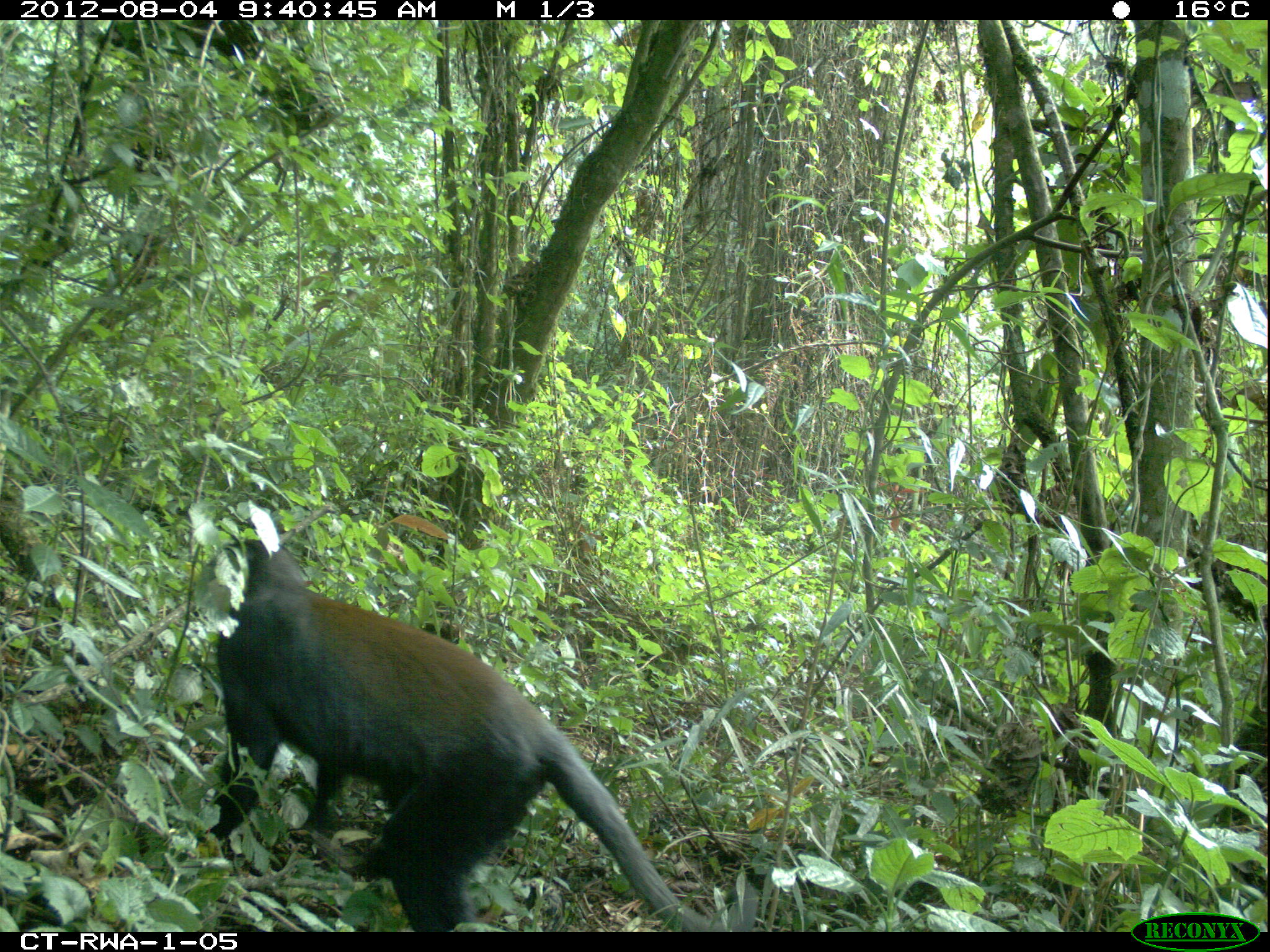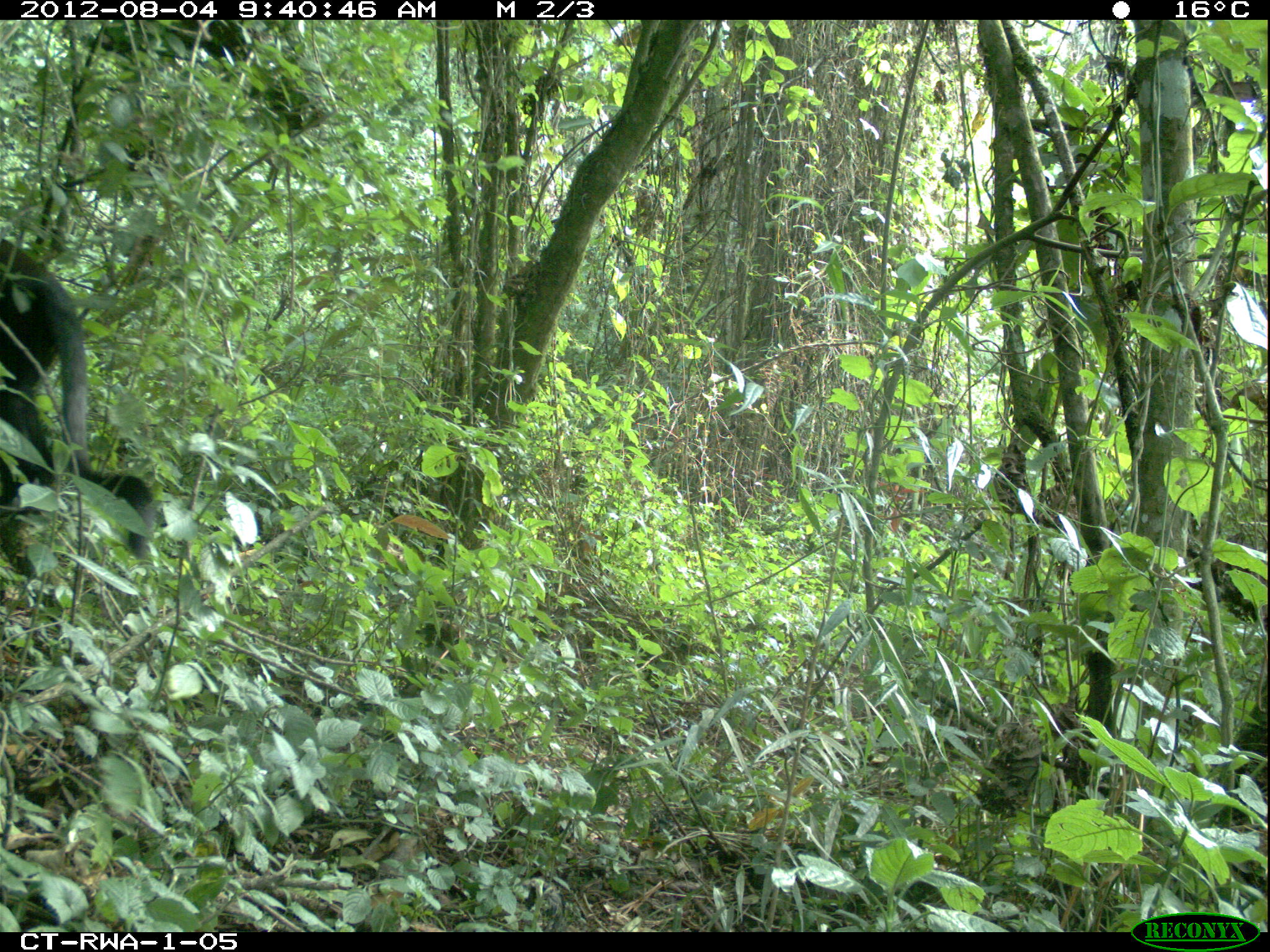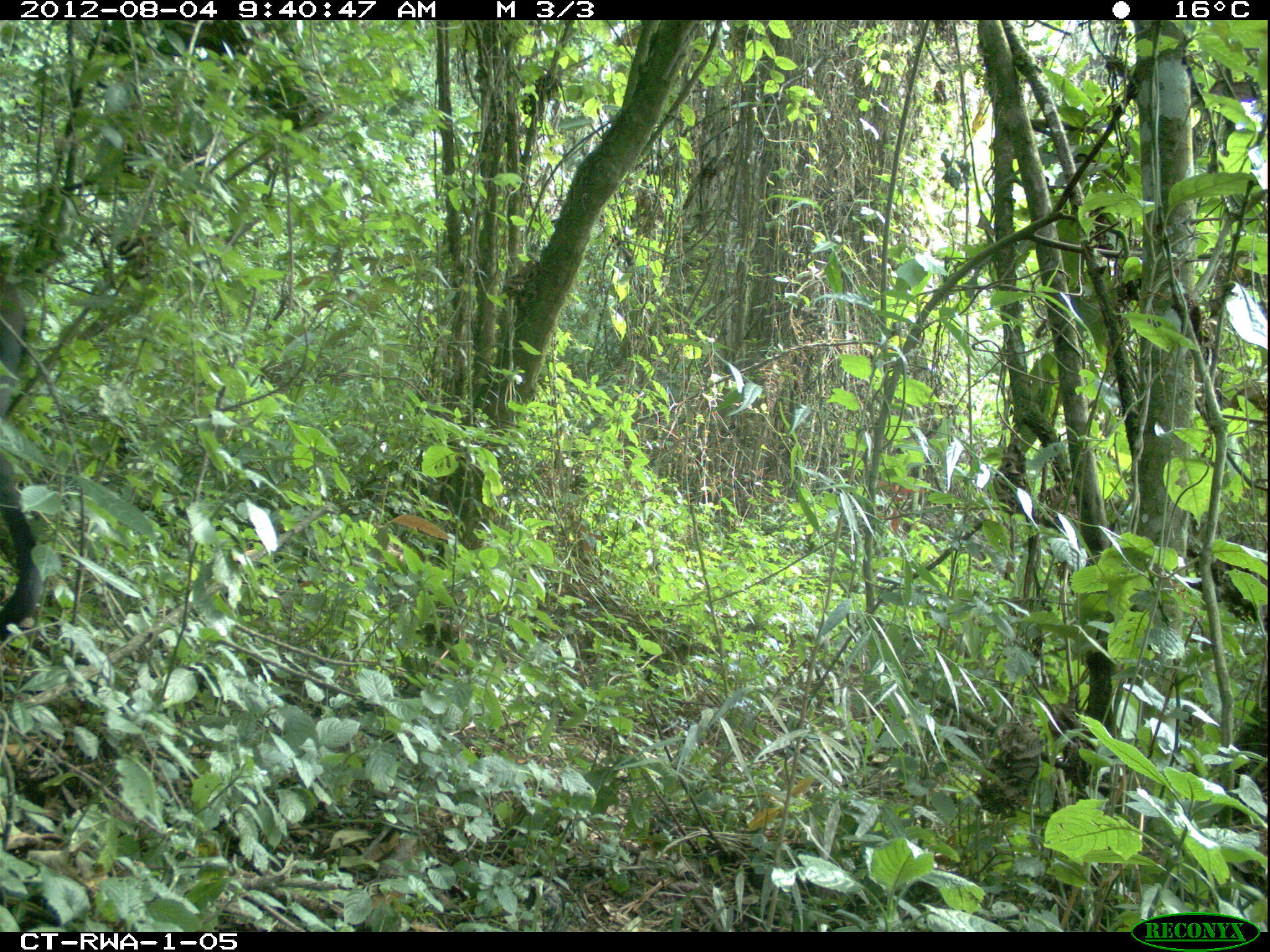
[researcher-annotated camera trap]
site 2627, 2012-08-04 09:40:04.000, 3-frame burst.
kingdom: Animalia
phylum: Chordata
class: Mammalia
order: Primates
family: Cercopithecidae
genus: Allochrocebus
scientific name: Allochrocebus lhoesti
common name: l'hoest's monkey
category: cercopithecus lhoesti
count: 1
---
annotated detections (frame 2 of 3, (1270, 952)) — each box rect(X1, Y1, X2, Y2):
cercopithecus lhoesti: rect(1, 237, 156, 568)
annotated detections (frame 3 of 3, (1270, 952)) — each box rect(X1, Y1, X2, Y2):
cercopithecus lhoesti: rect(0, 275, 41, 645)